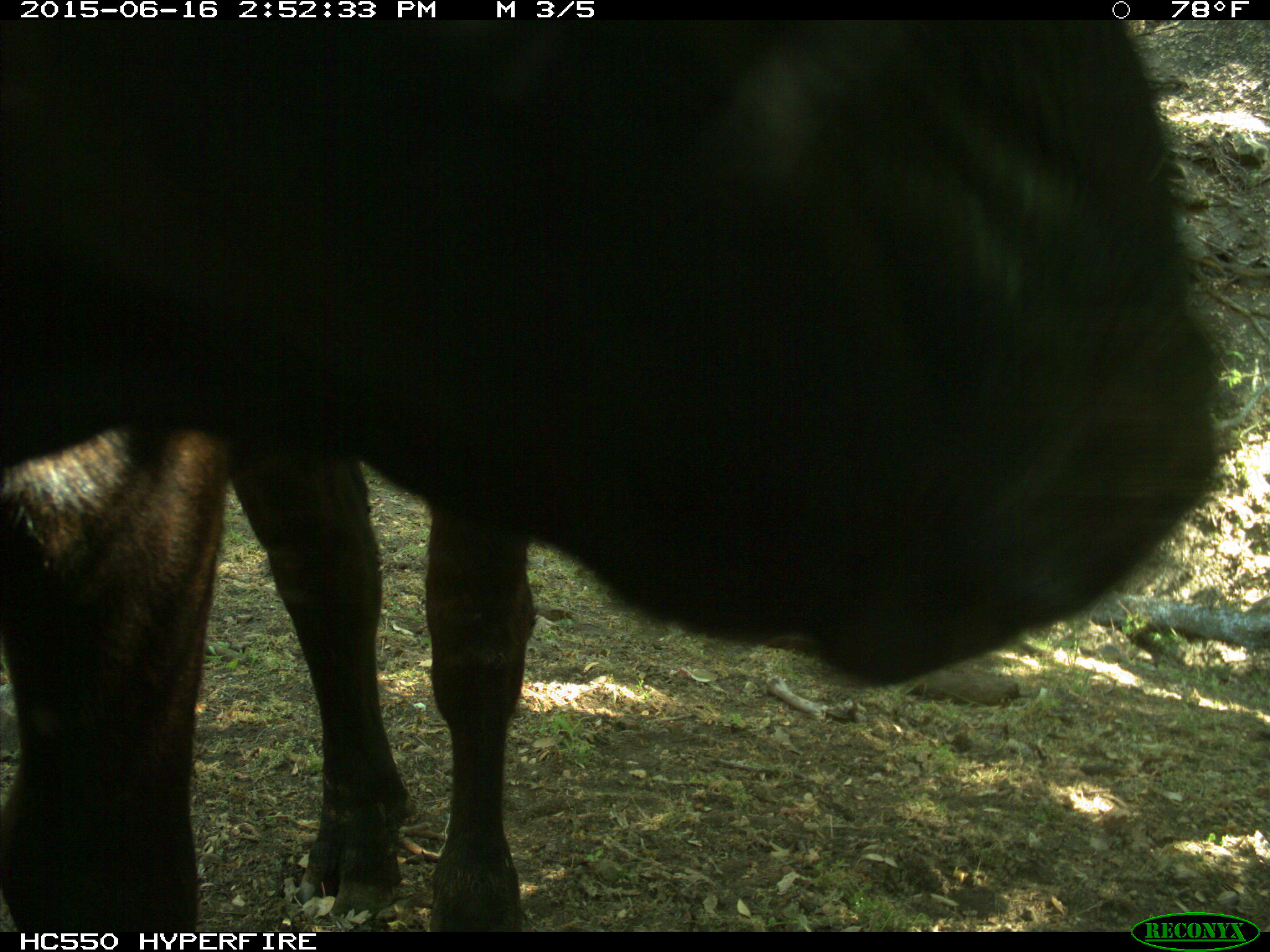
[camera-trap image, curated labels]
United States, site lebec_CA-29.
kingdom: Animalia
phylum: Chordata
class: Mammalia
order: Artiodactyla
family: Bovidae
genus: Bos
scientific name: Bos taurus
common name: domestic cow